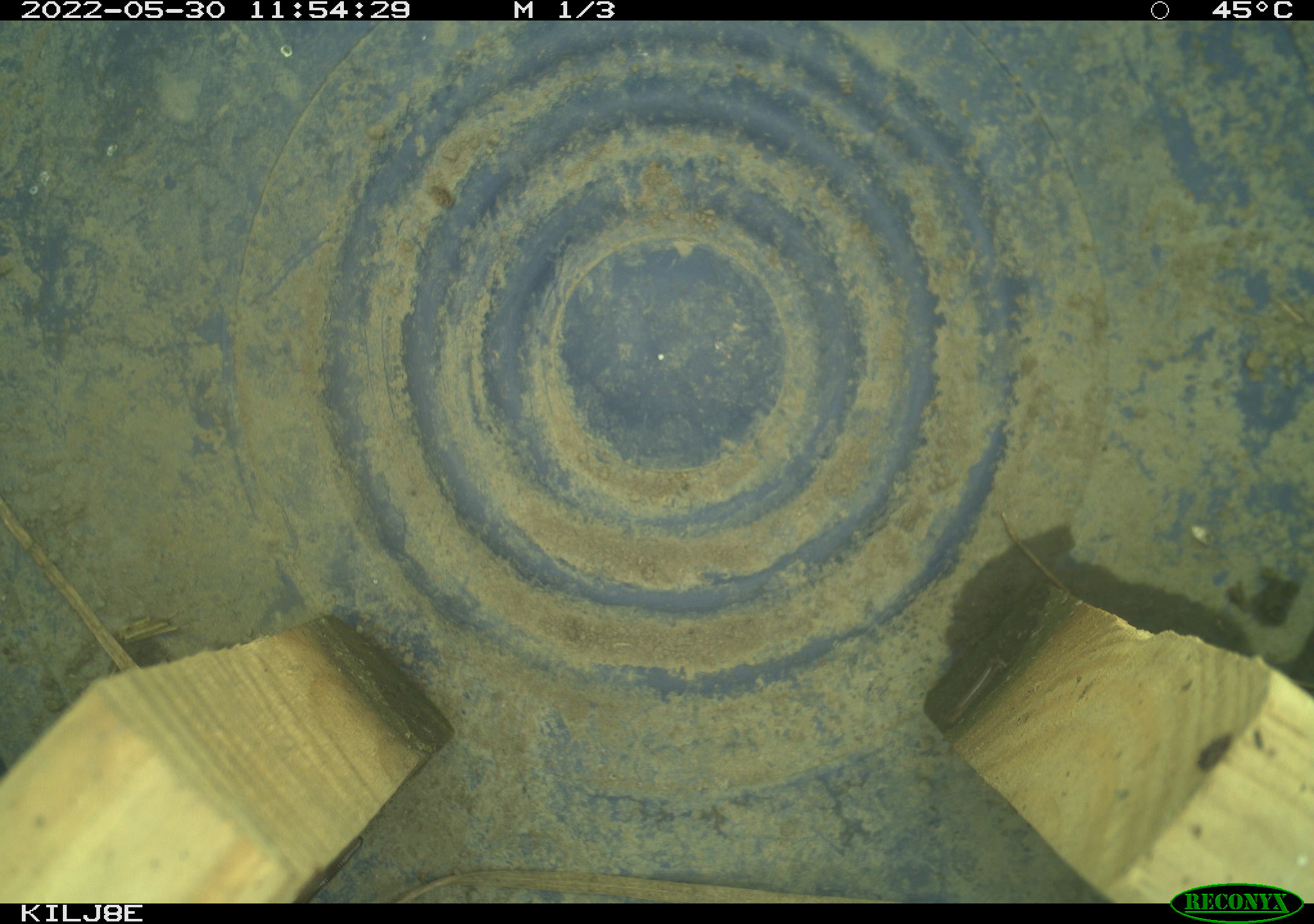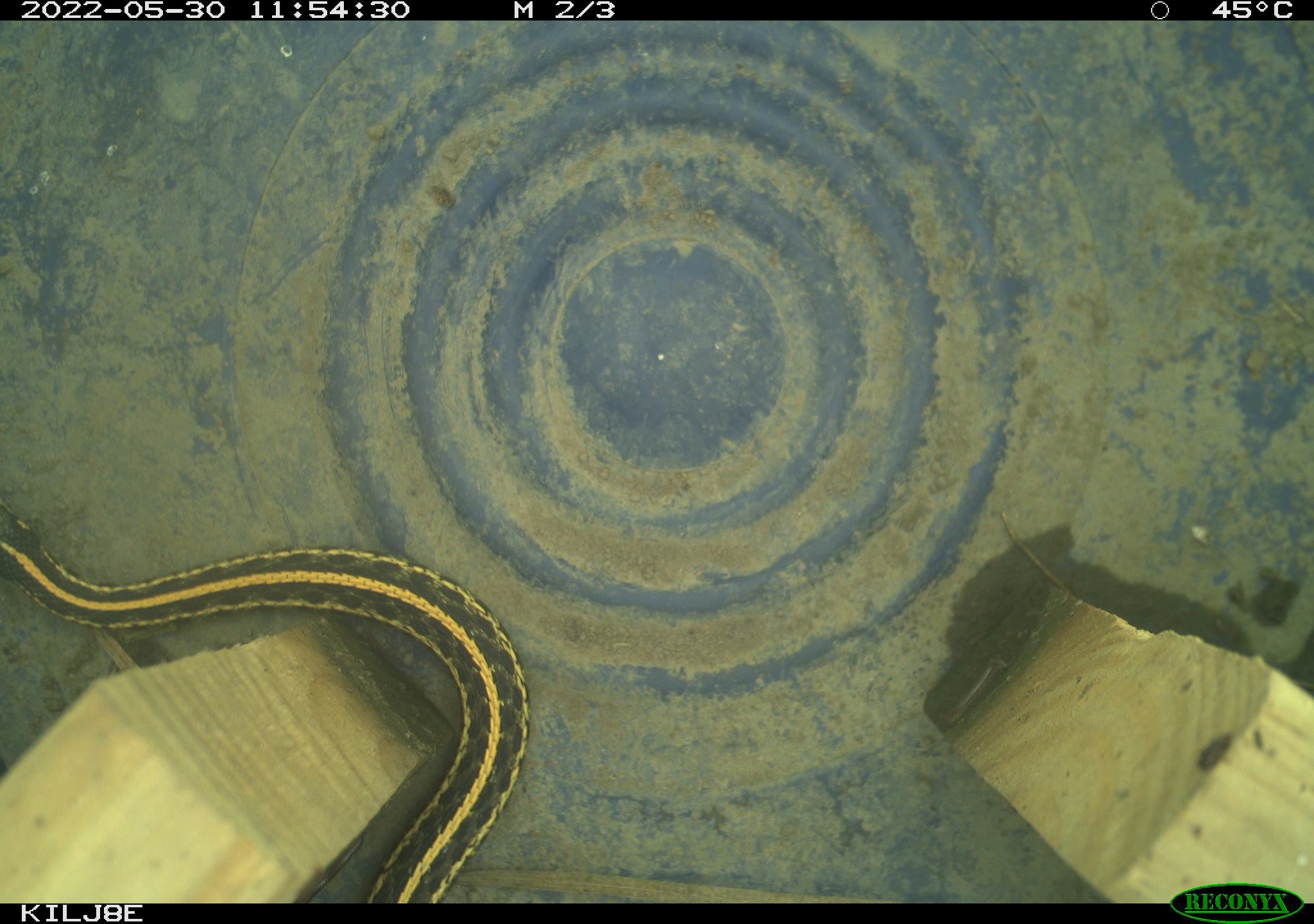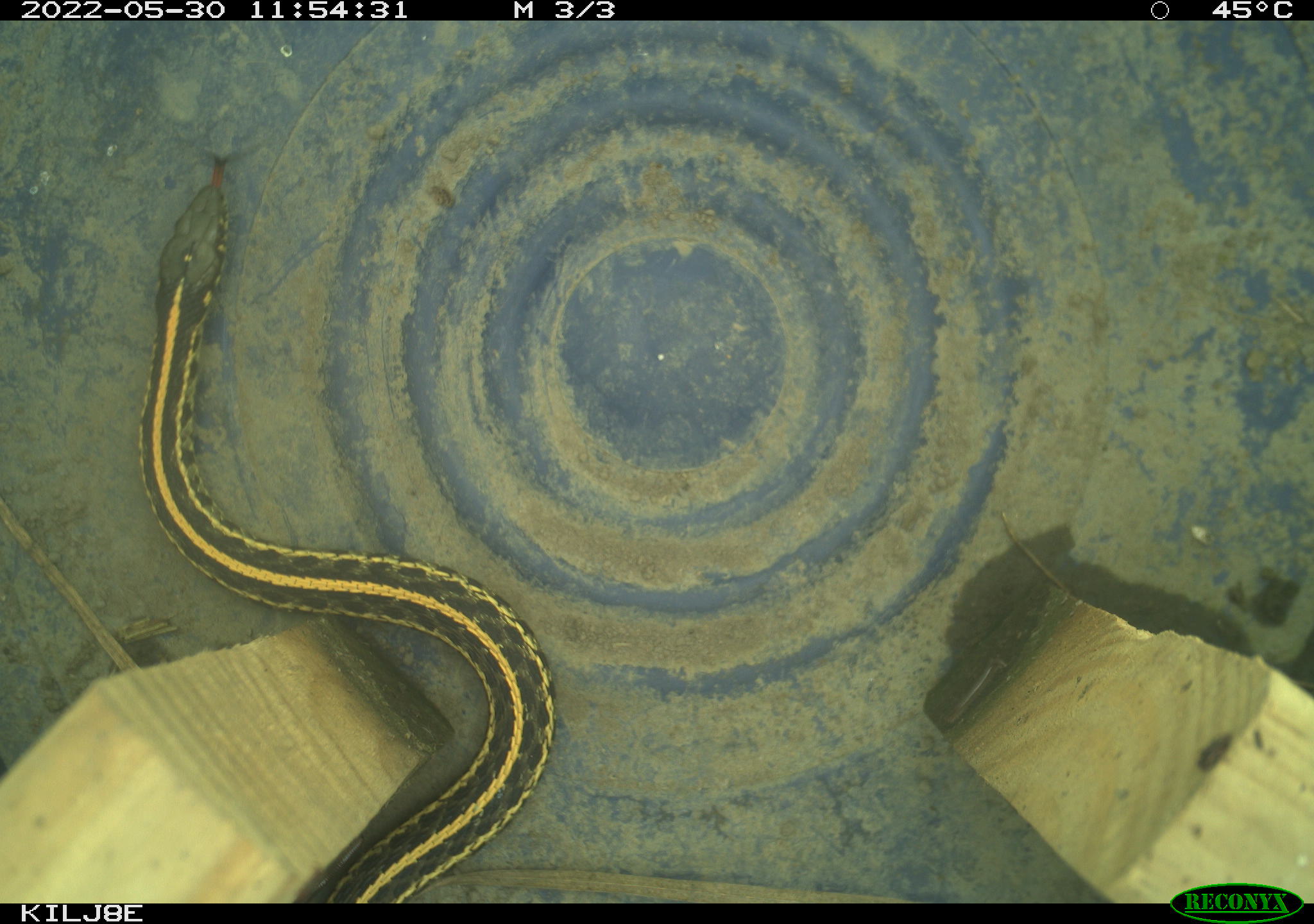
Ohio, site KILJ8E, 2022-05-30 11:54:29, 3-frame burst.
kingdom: Animalia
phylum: Chordata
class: Reptilia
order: Squamata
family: Colubridae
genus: Thamnophis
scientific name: Thamnophis radix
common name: plains gartersnake